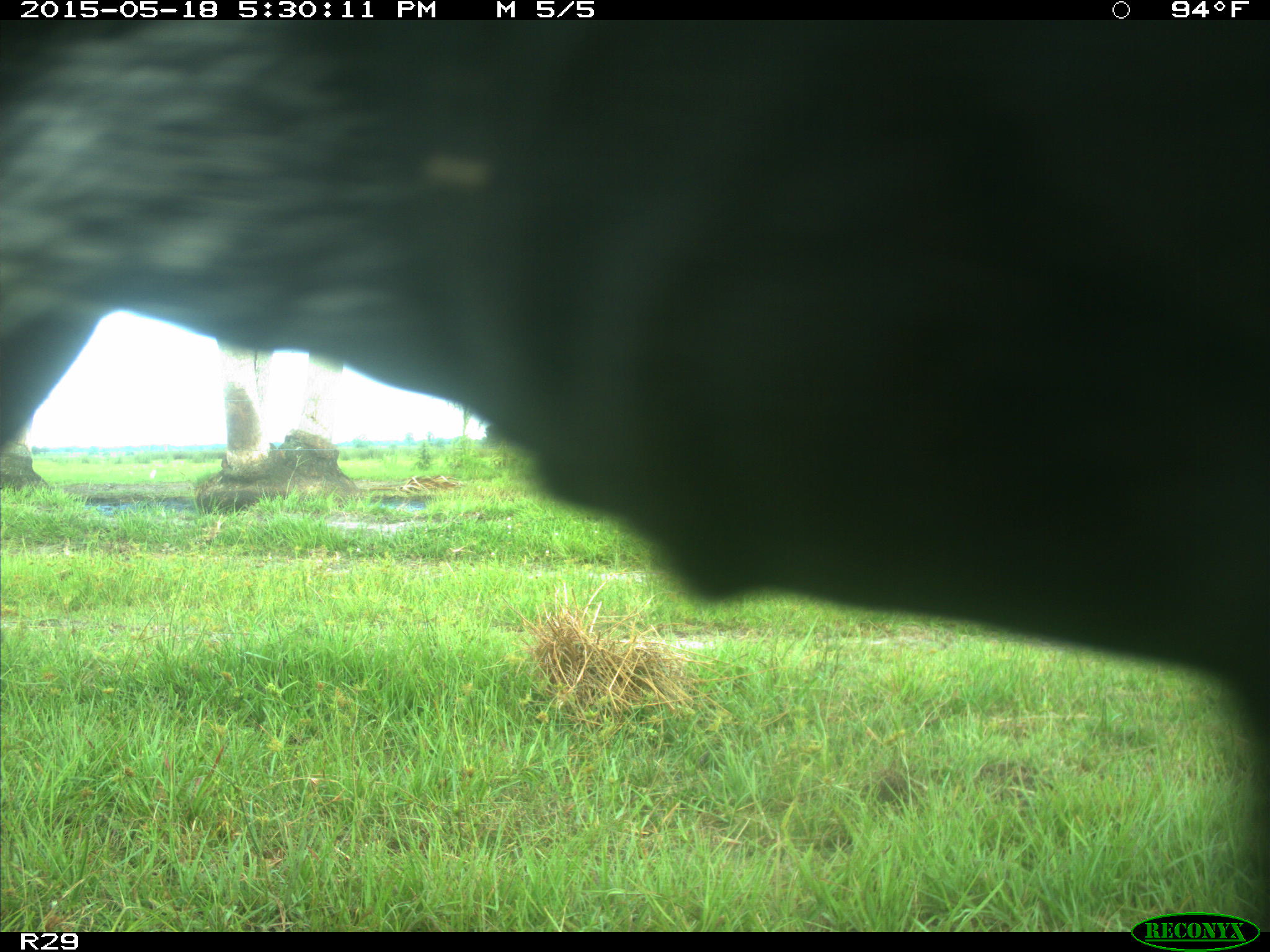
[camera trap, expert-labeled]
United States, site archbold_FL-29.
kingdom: Animalia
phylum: Chordata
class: Mammalia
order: Artiodactyla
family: Bovidae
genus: Bos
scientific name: Bos taurus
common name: domestic cow